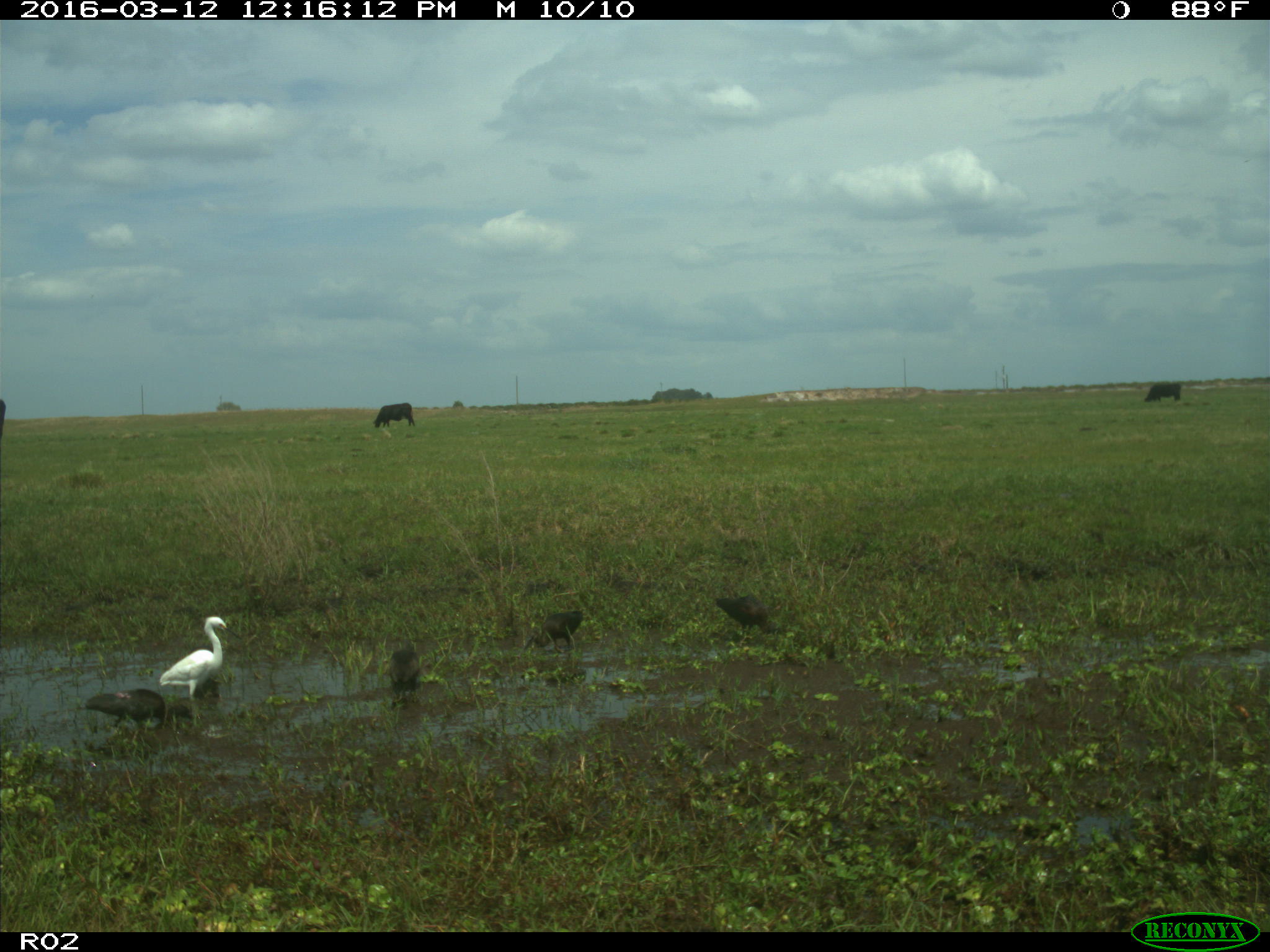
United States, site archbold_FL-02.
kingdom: Animalia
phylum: Chordata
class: Mammalia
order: Artiodactyla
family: Bovidae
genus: Bos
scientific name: Bos taurus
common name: domestic cow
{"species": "Bos taurus (domestic cow)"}